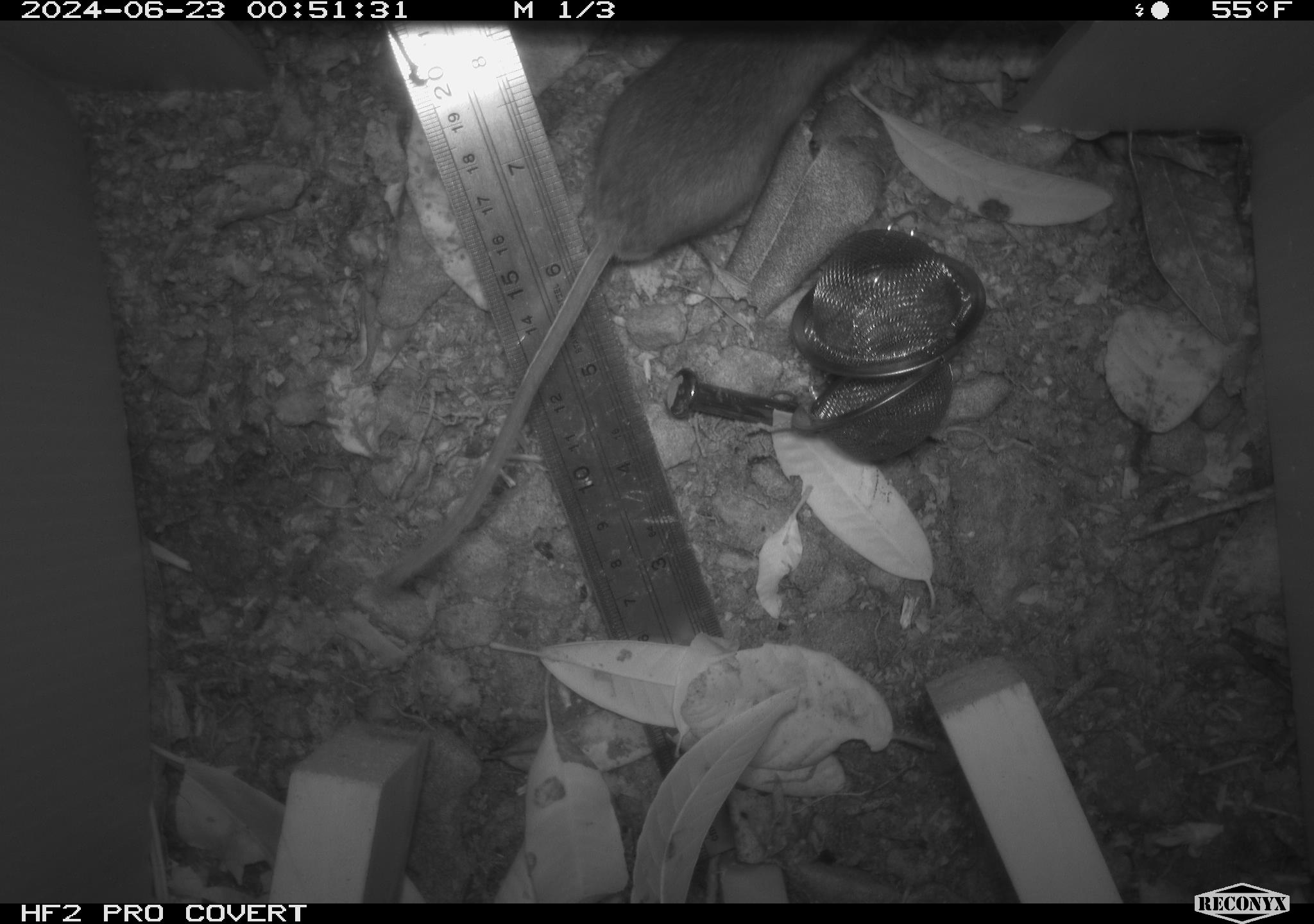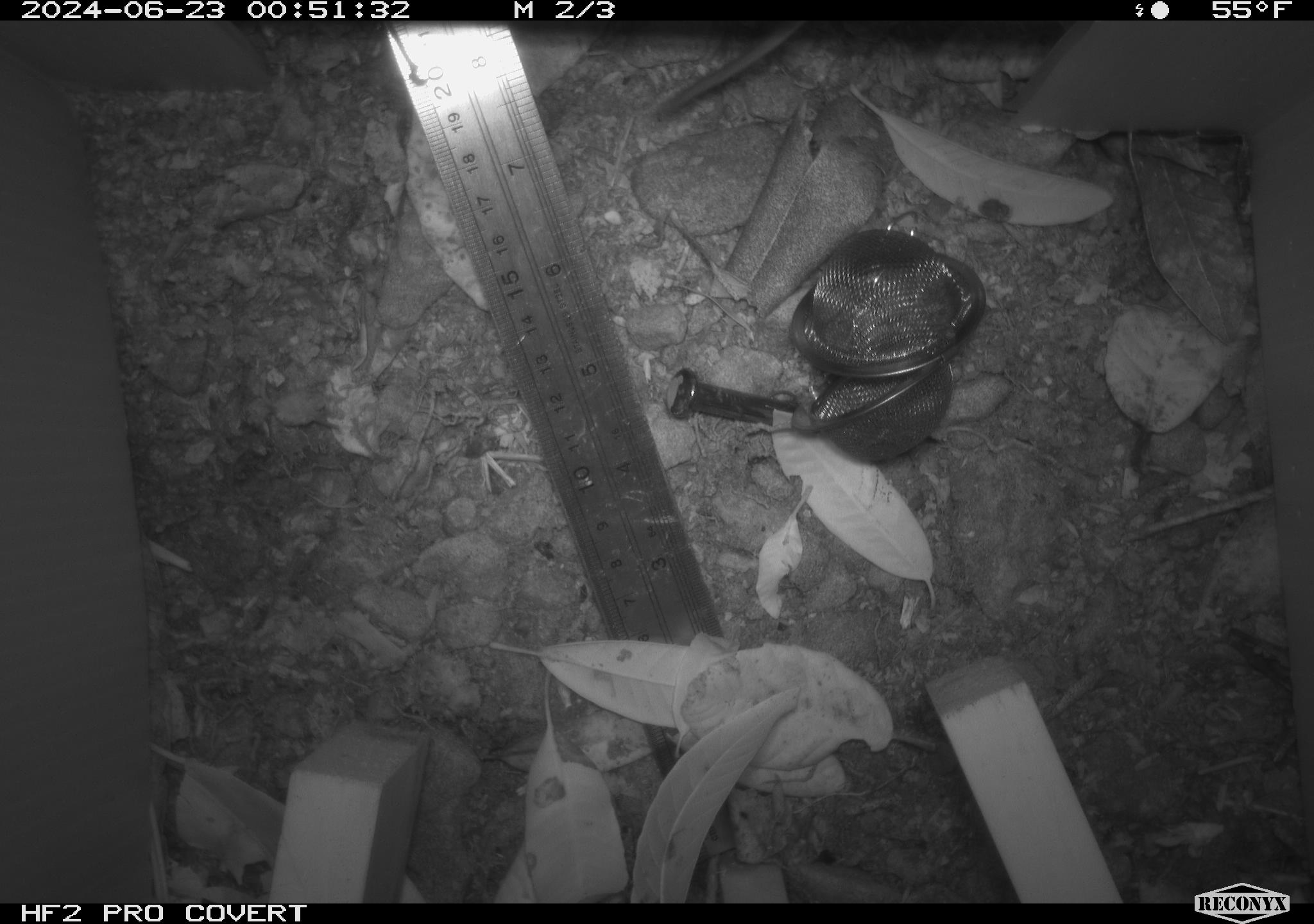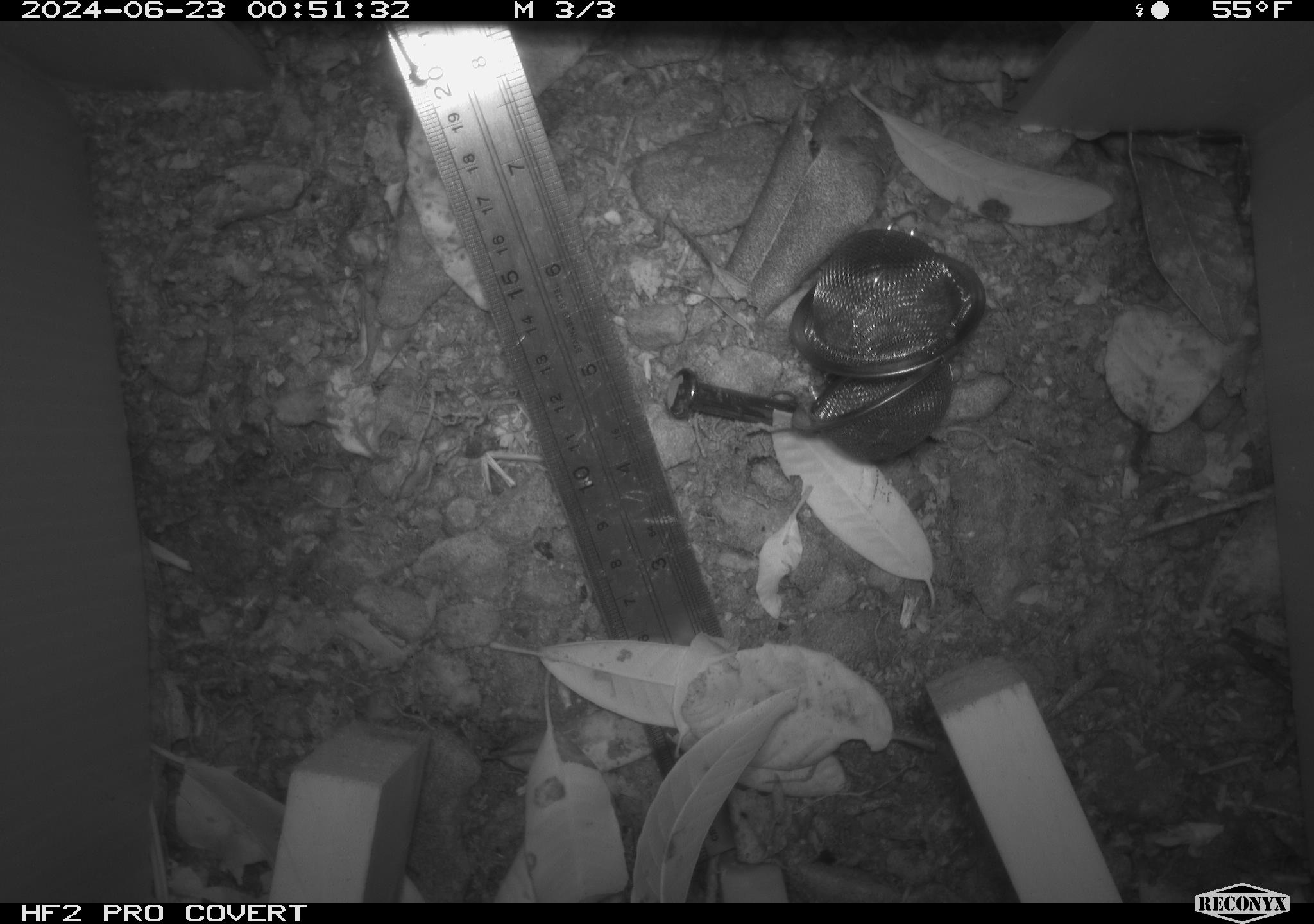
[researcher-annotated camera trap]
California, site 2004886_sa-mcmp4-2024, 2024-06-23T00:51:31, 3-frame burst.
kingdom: Animalia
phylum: Chordata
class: Mammalia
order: Rodentia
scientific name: Rodentia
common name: mouse species